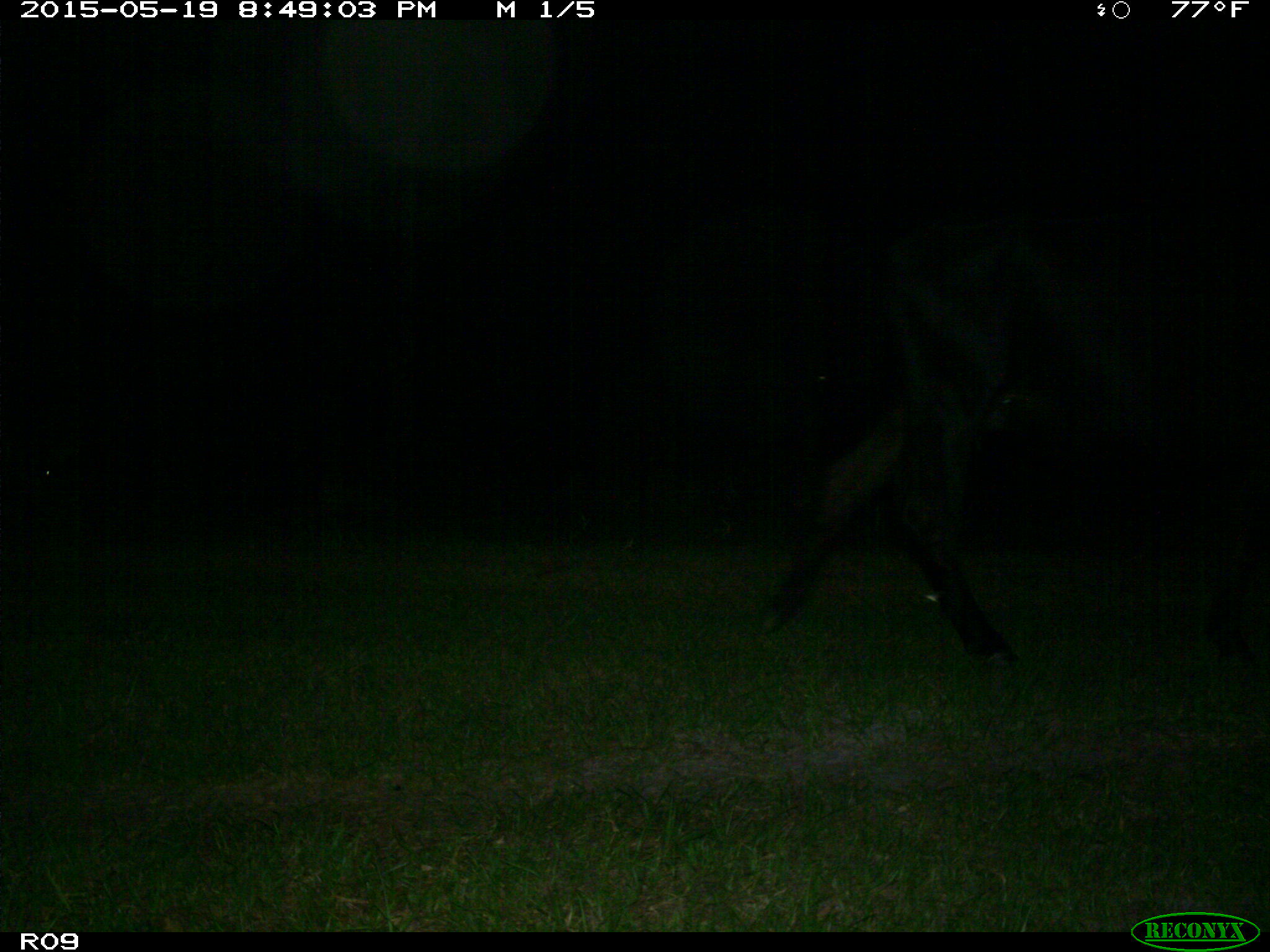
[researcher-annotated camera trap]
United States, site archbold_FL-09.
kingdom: Animalia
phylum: Chordata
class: Mammalia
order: Artiodactyla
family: Bovidae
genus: Bos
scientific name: Bos taurus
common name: domestic cow